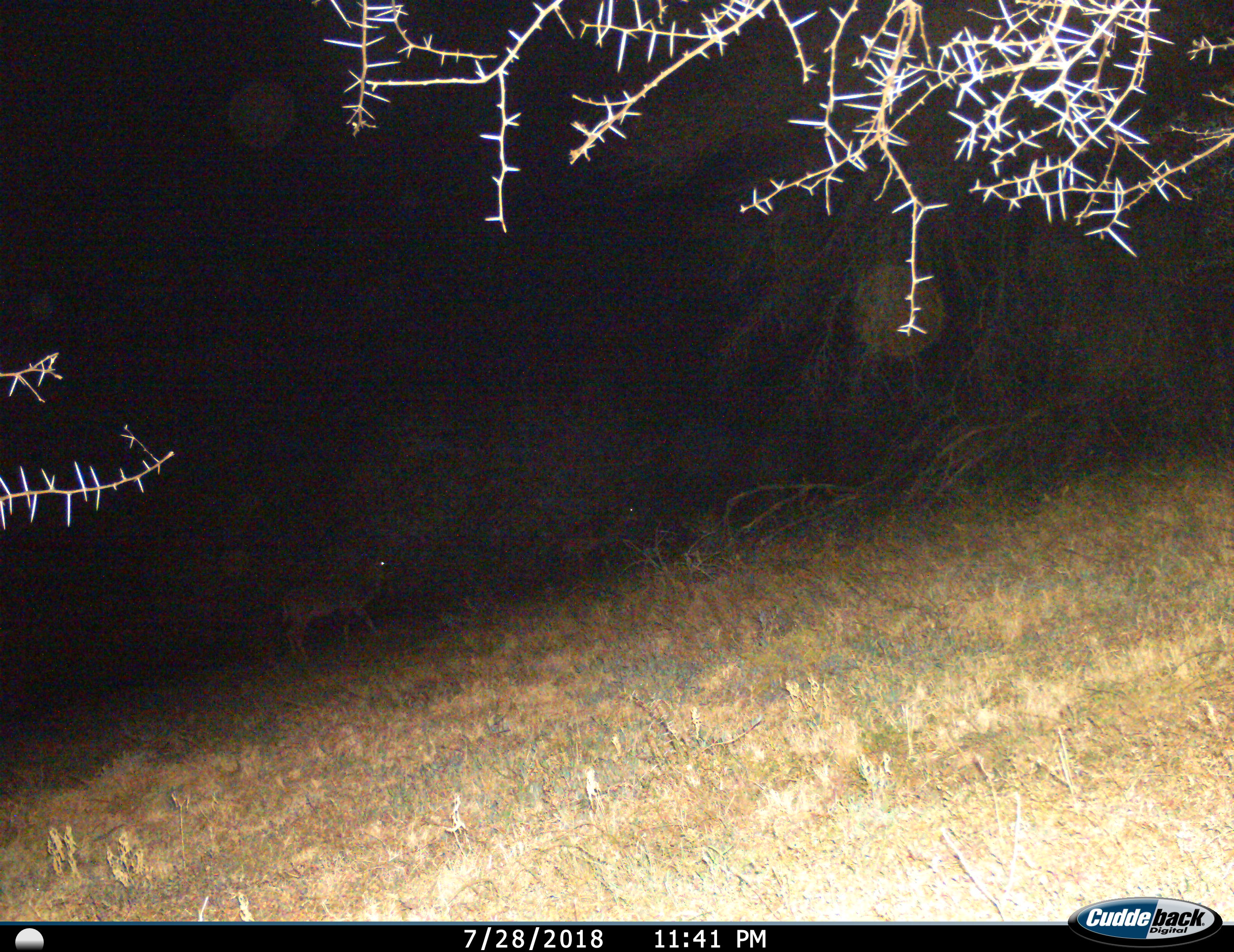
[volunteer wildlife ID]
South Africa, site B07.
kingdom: Animalia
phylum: Chordata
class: Mammalia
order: Artiodactyla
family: Bovidae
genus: Tragelaphus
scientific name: Tragelaphus strepsiceros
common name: greater kudu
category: kudu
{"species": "kudu (greater kudu) (Tragelaphus strepsiceros)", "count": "2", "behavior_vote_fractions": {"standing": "33%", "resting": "0%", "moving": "67%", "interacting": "0%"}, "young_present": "0%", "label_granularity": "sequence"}